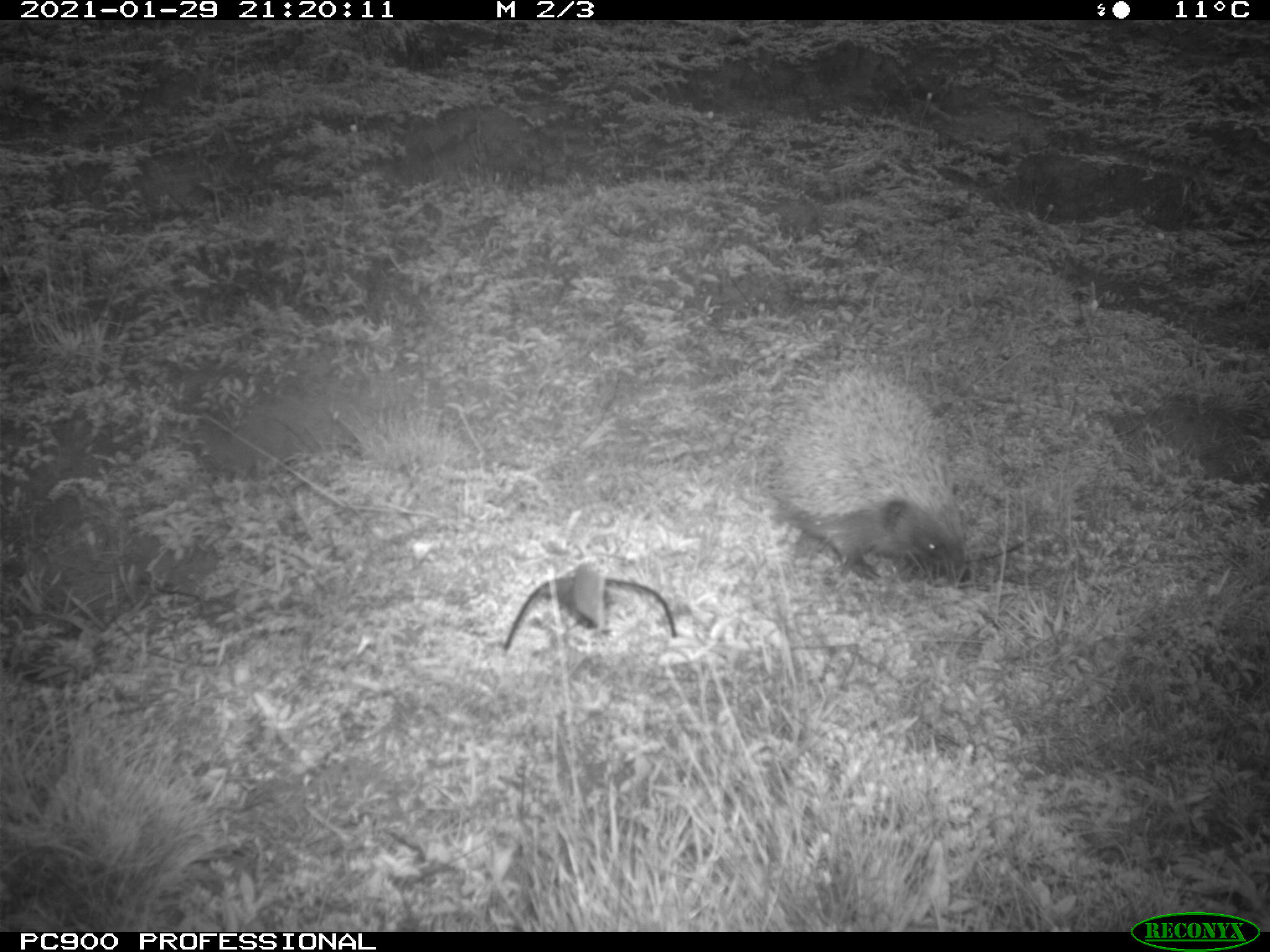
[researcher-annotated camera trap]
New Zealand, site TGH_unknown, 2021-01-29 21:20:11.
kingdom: Animalia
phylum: Chordata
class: Mammalia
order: Eulipotyphla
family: Erinaceidae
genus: Erinaceus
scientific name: Erinaceus europaeus europaeus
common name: european hedgehog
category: hedgehog